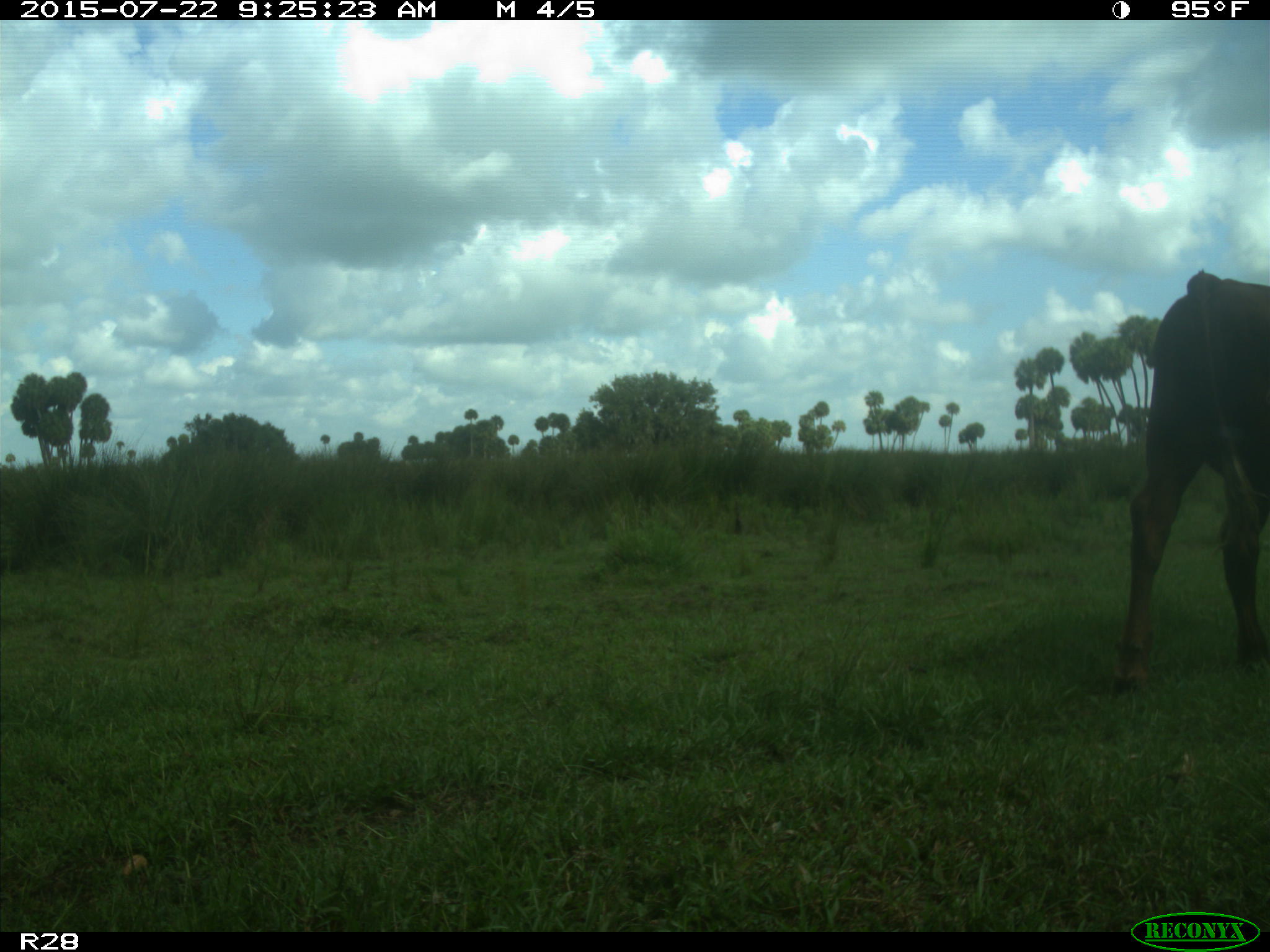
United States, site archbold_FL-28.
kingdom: Animalia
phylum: Chordata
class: Mammalia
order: Artiodactyla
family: Bovidae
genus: Bos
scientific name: Bos taurus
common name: domestic cow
Bos taurus (domestic cow).